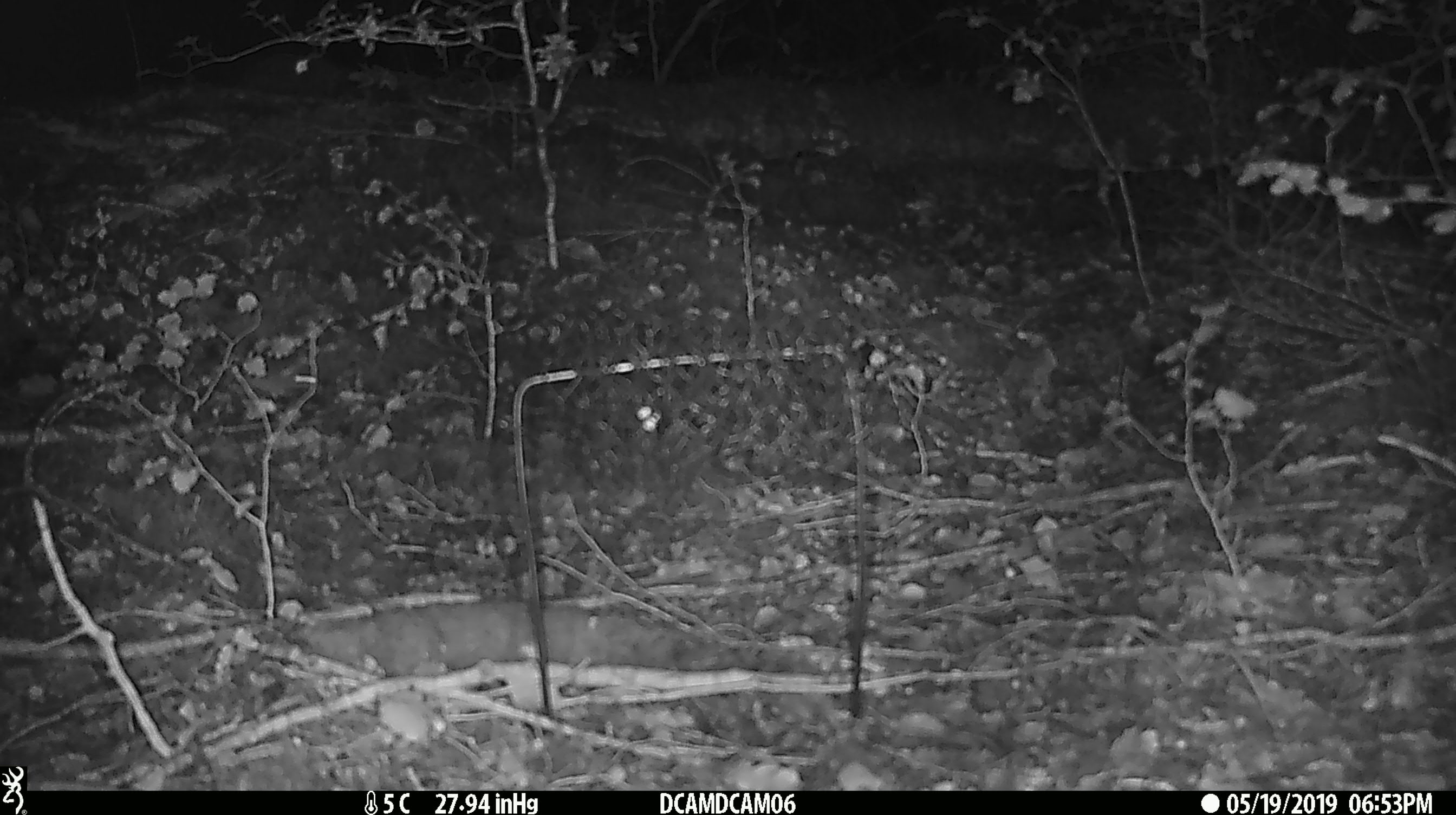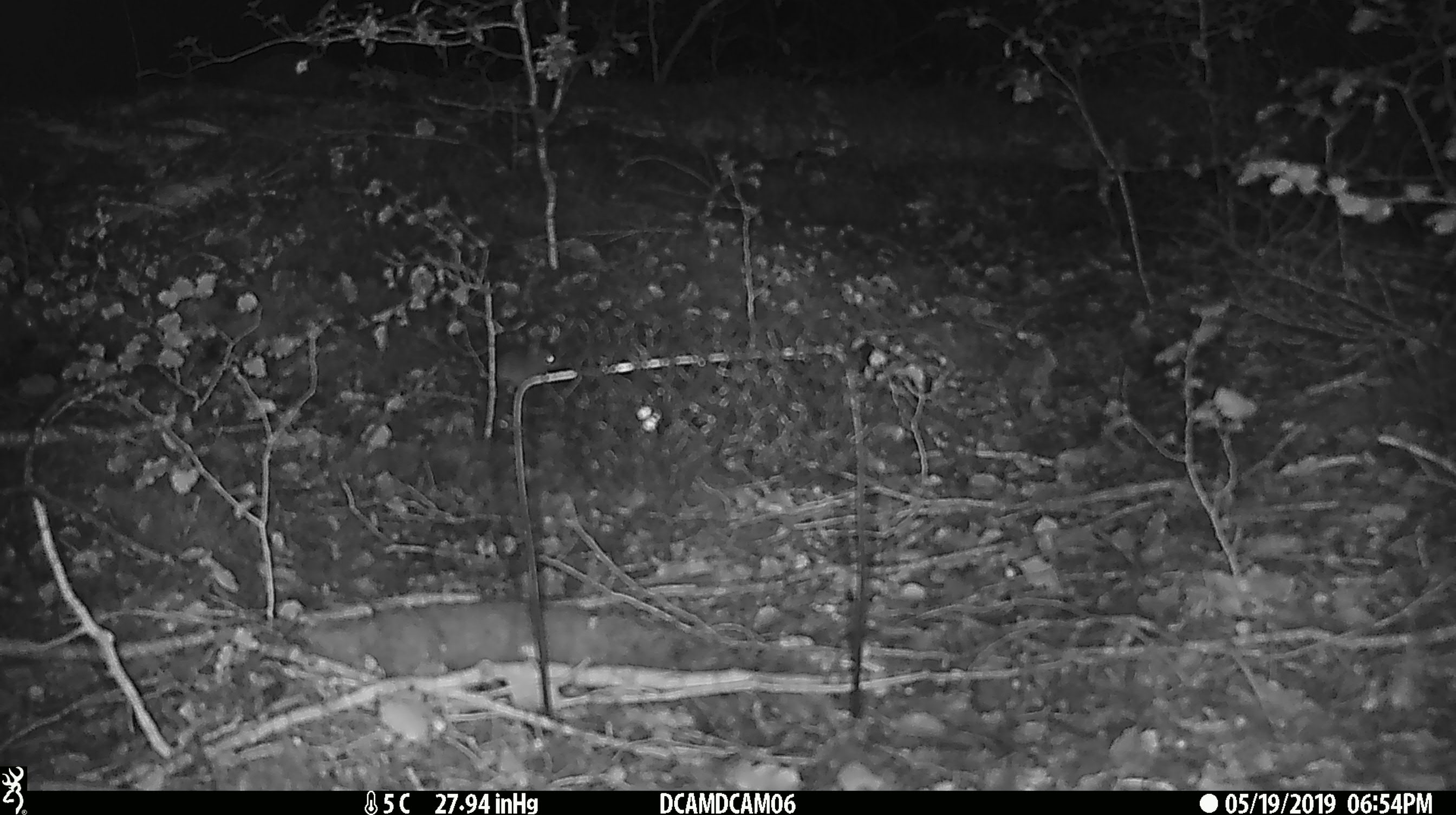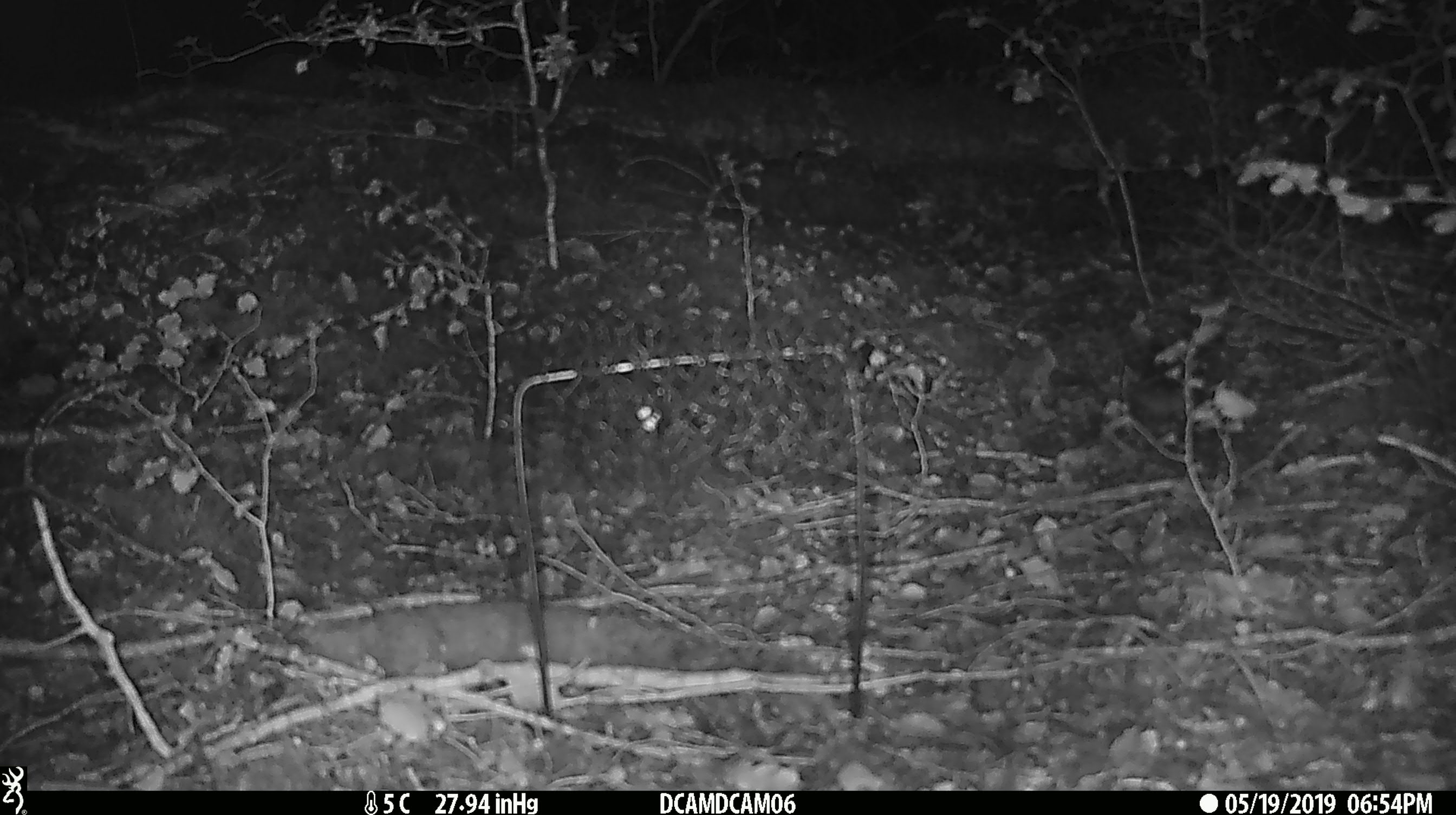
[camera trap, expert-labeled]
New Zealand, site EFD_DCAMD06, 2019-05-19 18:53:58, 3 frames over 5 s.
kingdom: Animalia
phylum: Chordata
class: Mammalia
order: Rodentia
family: Muridae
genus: Mus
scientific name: Mus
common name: mouse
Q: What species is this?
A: Mouse (Mus).